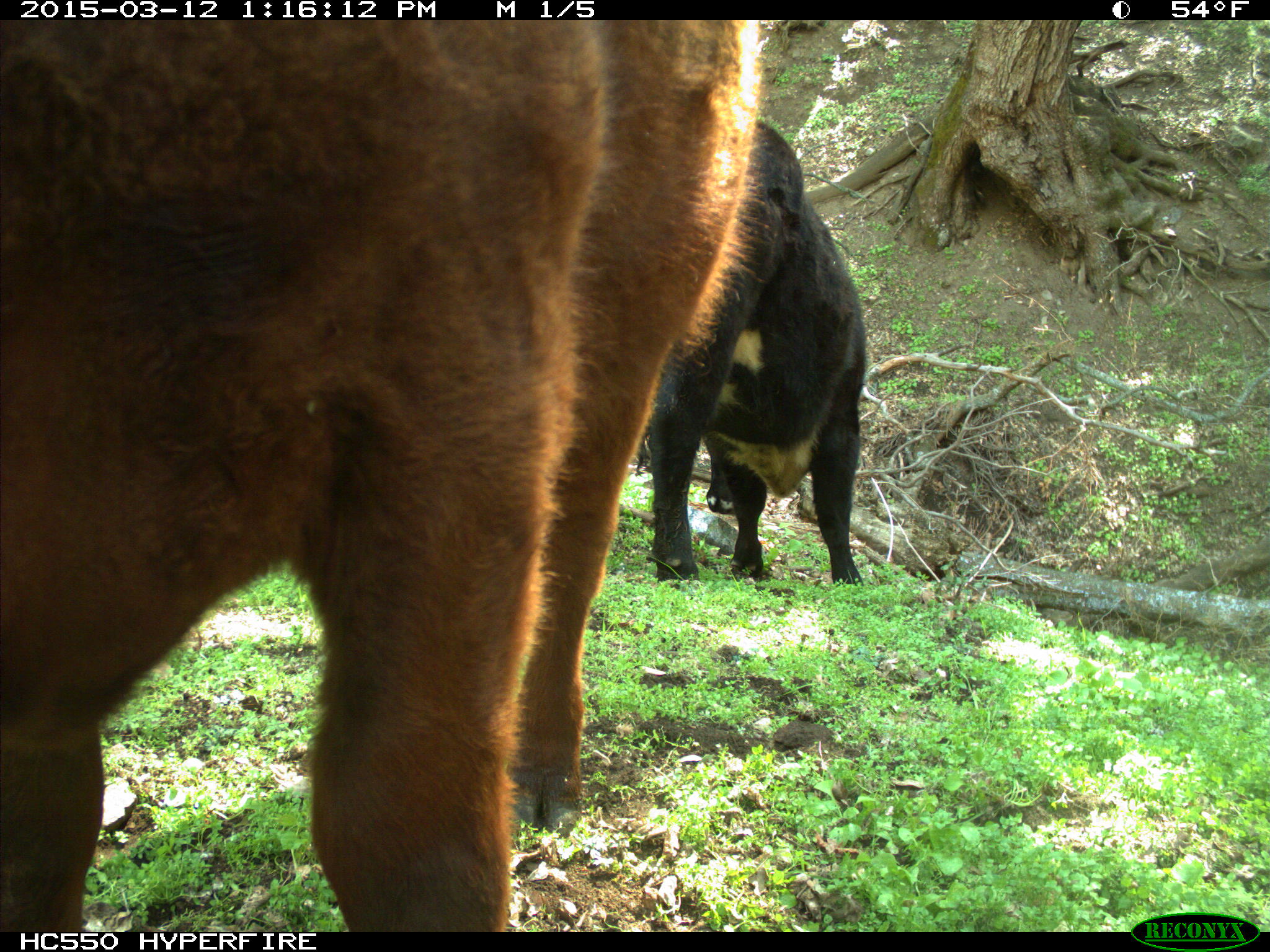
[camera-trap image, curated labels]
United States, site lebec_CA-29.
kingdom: Animalia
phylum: Chordata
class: Mammalia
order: Artiodactyla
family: Bovidae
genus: Bos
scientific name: Bos taurus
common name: domestic cow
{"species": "Bos taurus (domestic cow)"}